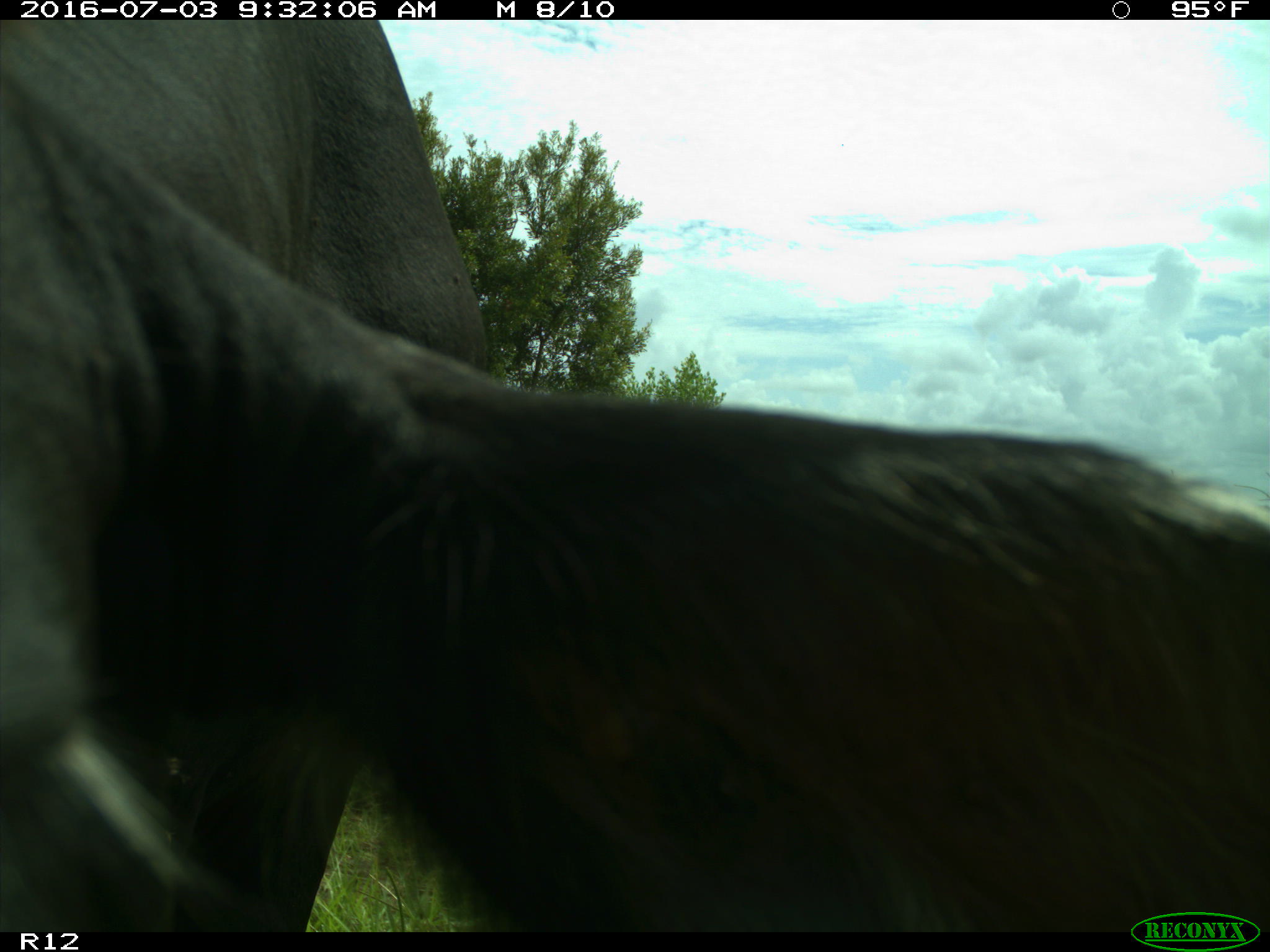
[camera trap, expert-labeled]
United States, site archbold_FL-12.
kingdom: Animalia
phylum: Chordata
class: Mammalia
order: Artiodactyla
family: Bovidae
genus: Bos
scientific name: Bos taurus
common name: domestic cow